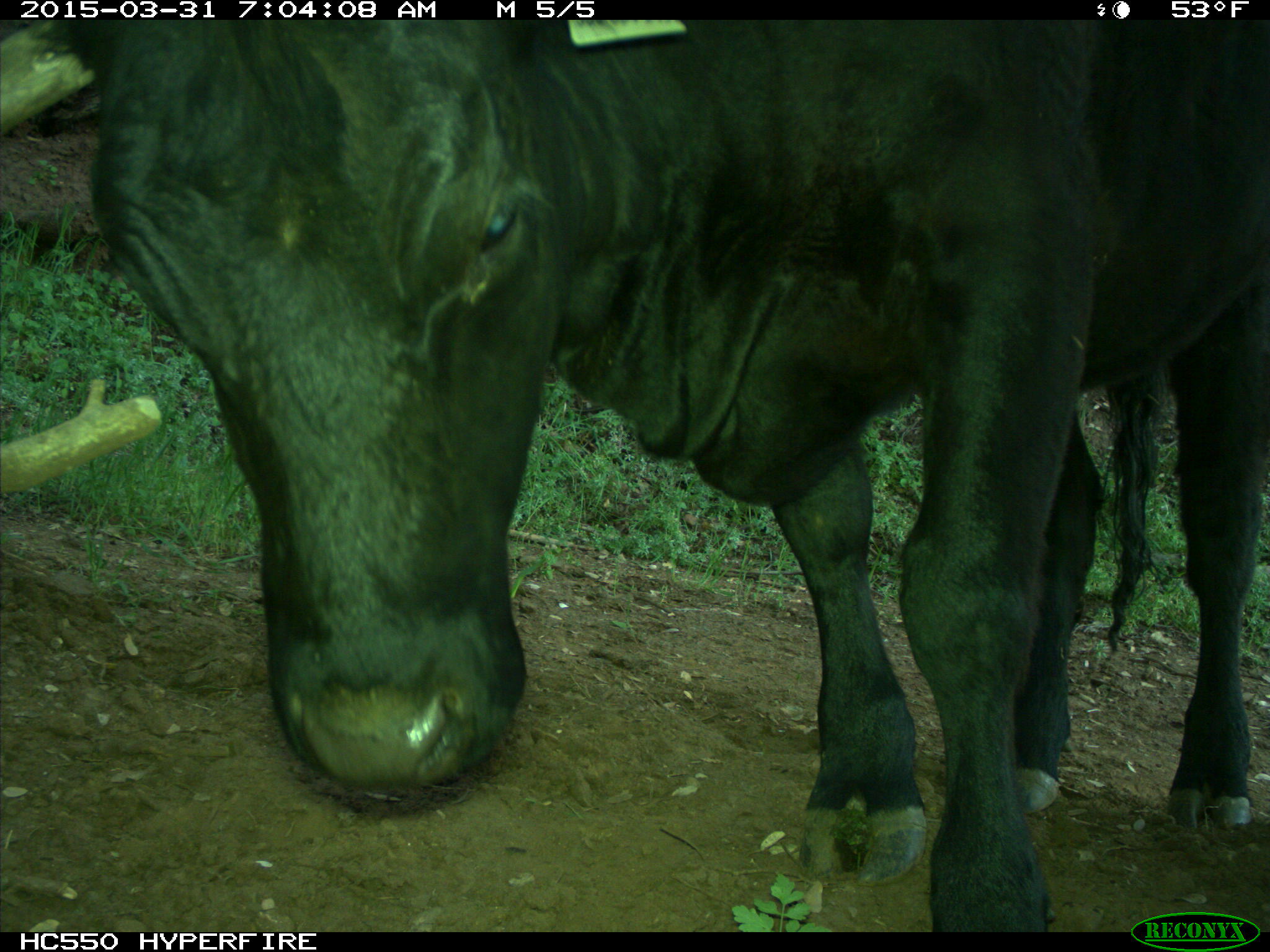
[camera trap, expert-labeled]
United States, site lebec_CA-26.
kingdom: Animalia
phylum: Chordata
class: Mammalia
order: Artiodactyla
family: Bovidae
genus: Bos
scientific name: Bos taurus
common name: domestic cow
Bos taurus (domestic cow).